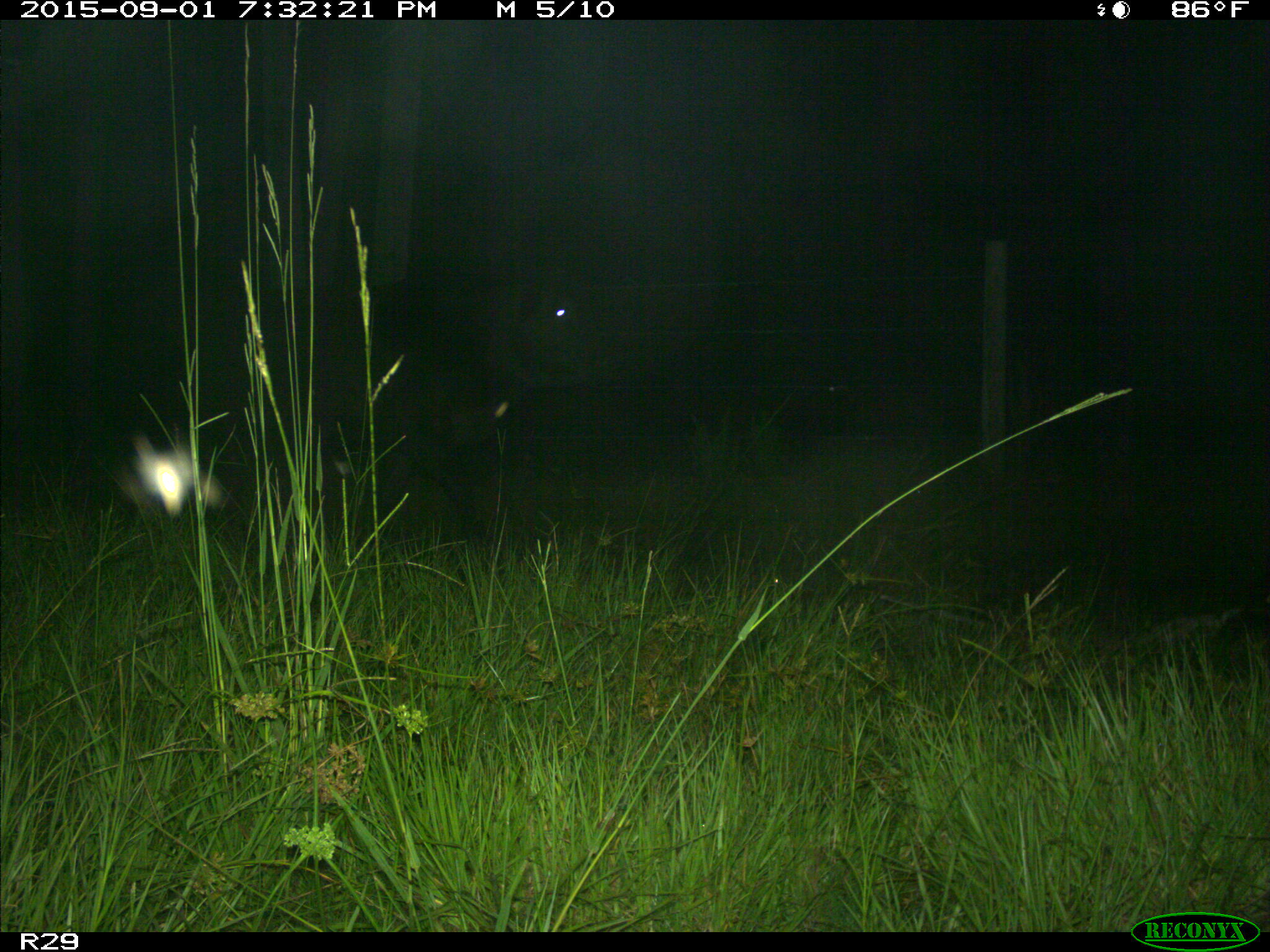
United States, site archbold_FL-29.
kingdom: Animalia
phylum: Chordata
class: Mammalia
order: Artiodactyla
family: Bovidae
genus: Bos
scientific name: Bos taurus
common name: domestic cow